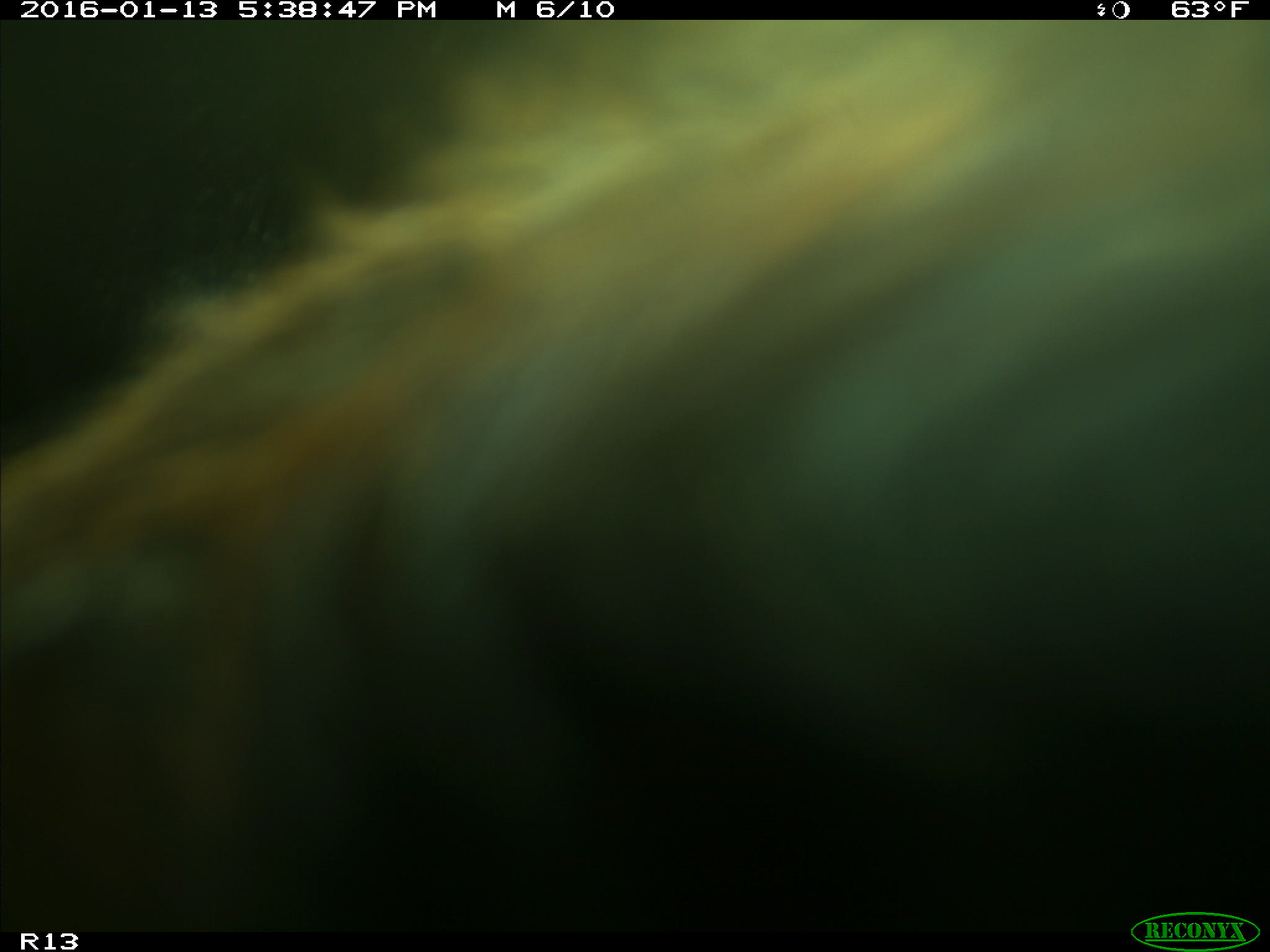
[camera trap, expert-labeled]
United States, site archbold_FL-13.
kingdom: Animalia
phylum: Chordata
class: Mammalia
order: Artiodactyla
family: Bovidae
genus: Bos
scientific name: Bos taurus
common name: domestic cow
Bos taurus (domestic cow).